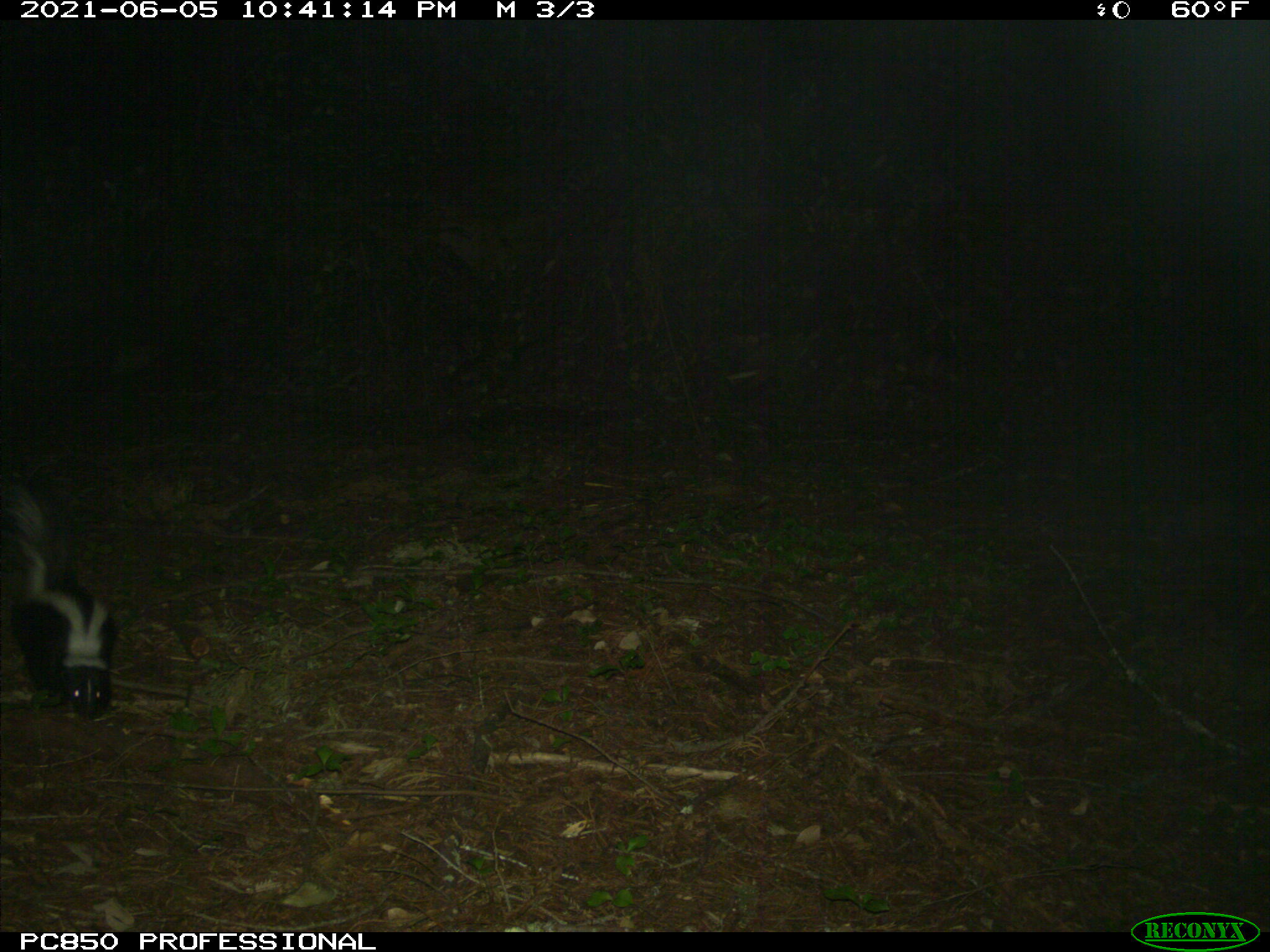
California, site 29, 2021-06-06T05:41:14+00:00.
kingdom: Animalia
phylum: Chordata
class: Mammalia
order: Carnivora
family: Mephitidae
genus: Mephitis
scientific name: Mephitis mephitis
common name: striped skunk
Striped skunk (Mephitis mephitis).